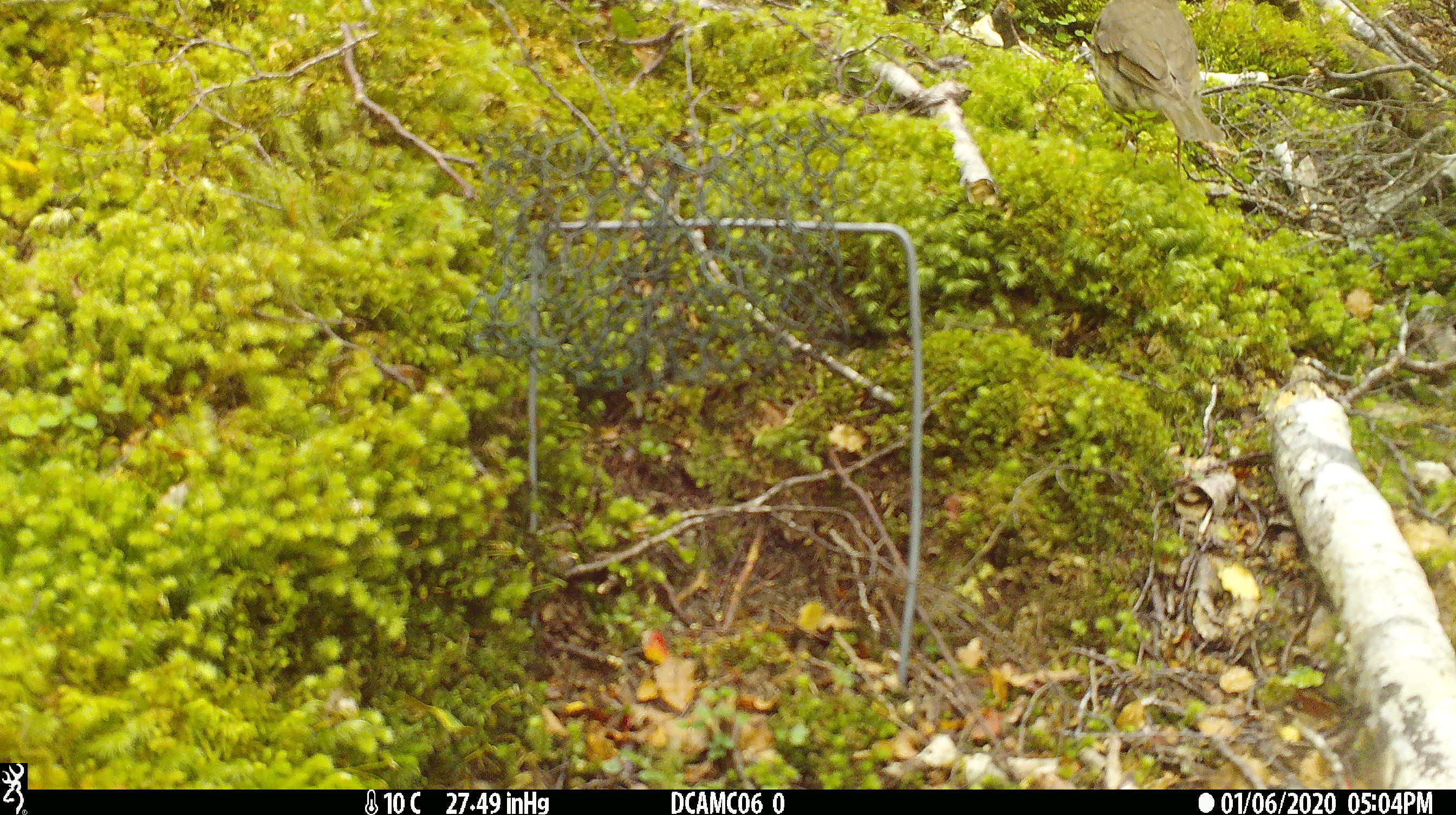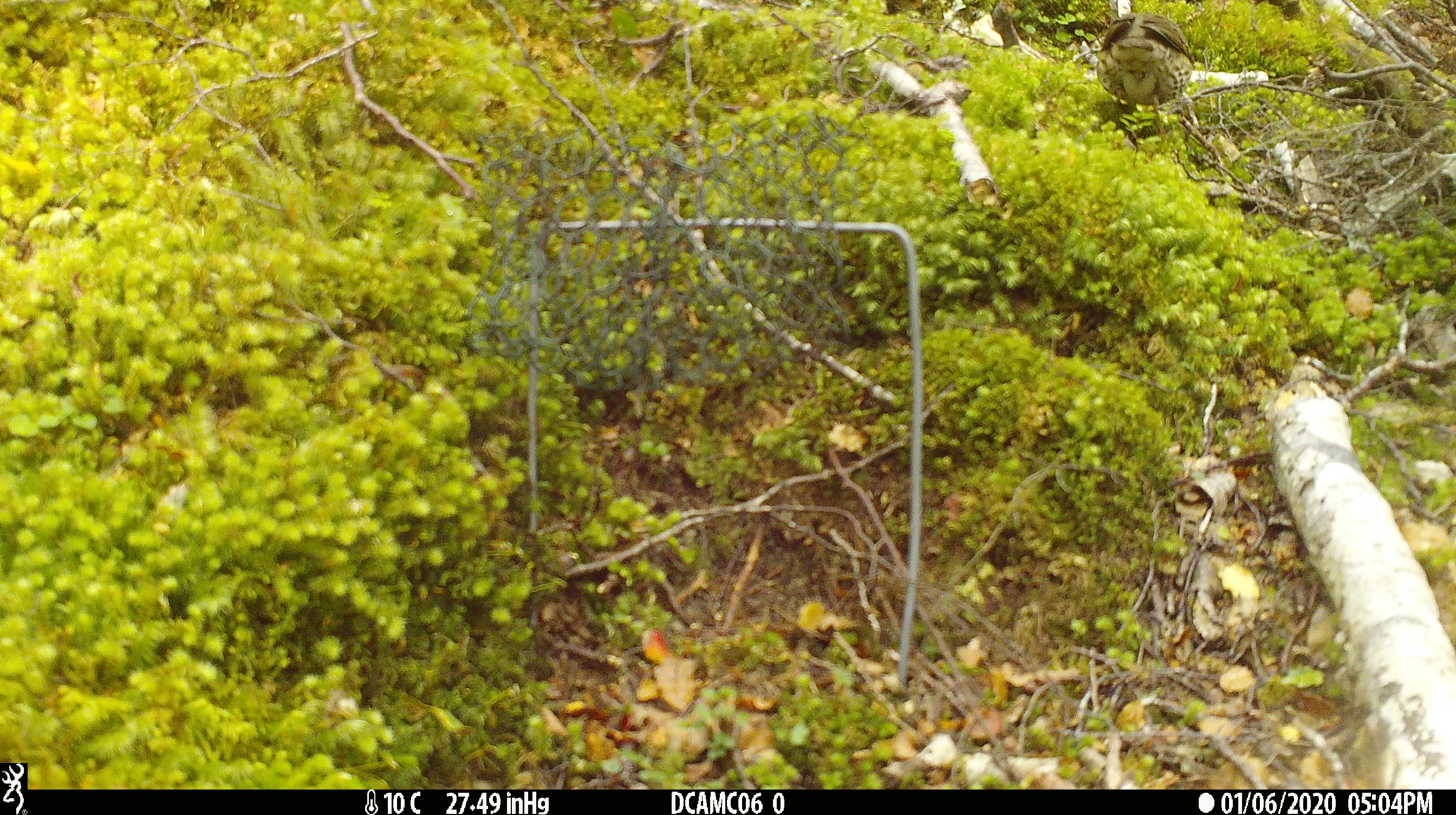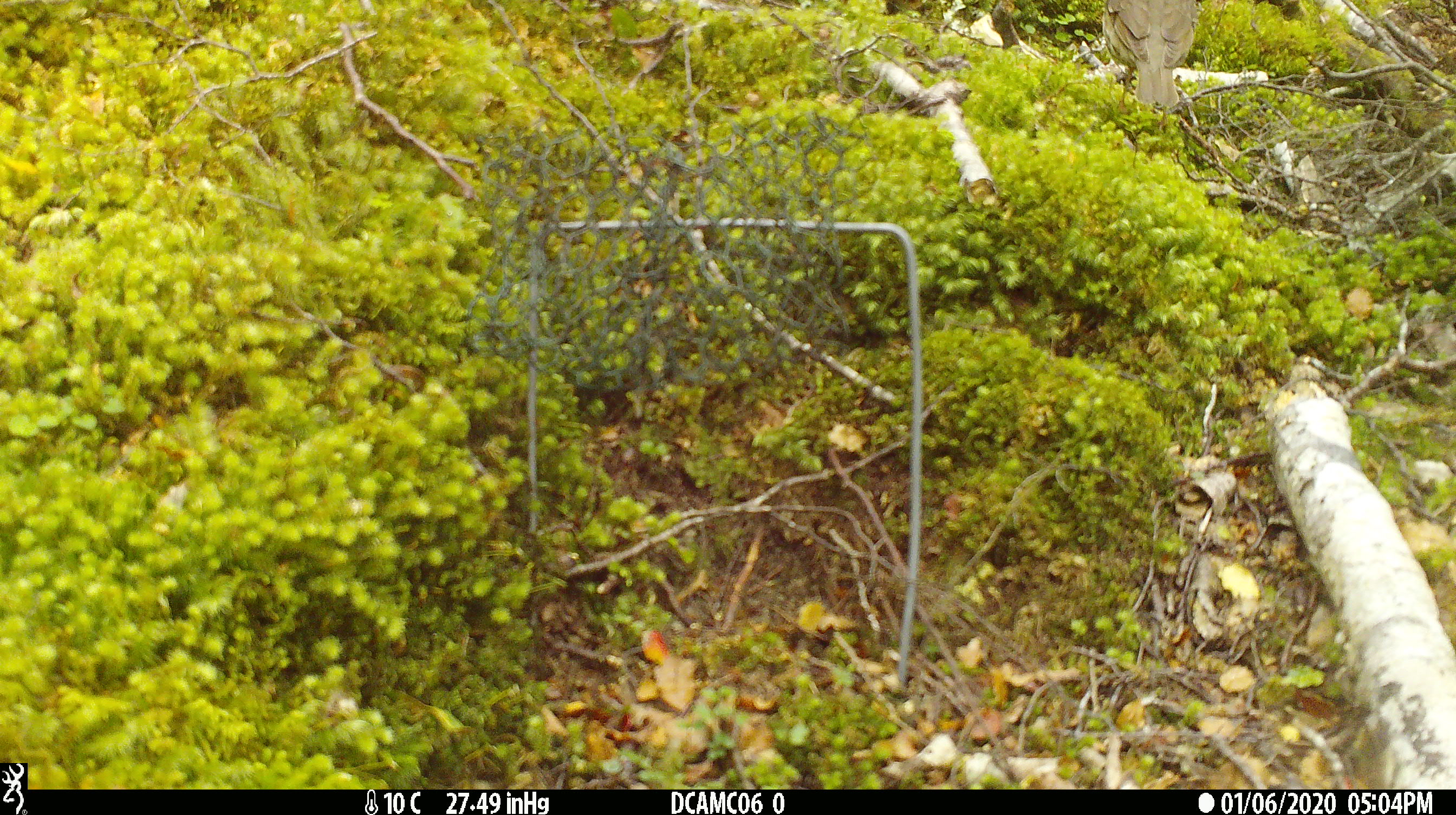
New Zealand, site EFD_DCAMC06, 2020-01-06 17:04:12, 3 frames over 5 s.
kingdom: Animalia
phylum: Chordata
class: Aves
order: Passeriformes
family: Turdidae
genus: Turdus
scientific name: Turdus philomelos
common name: song thrush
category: thrush